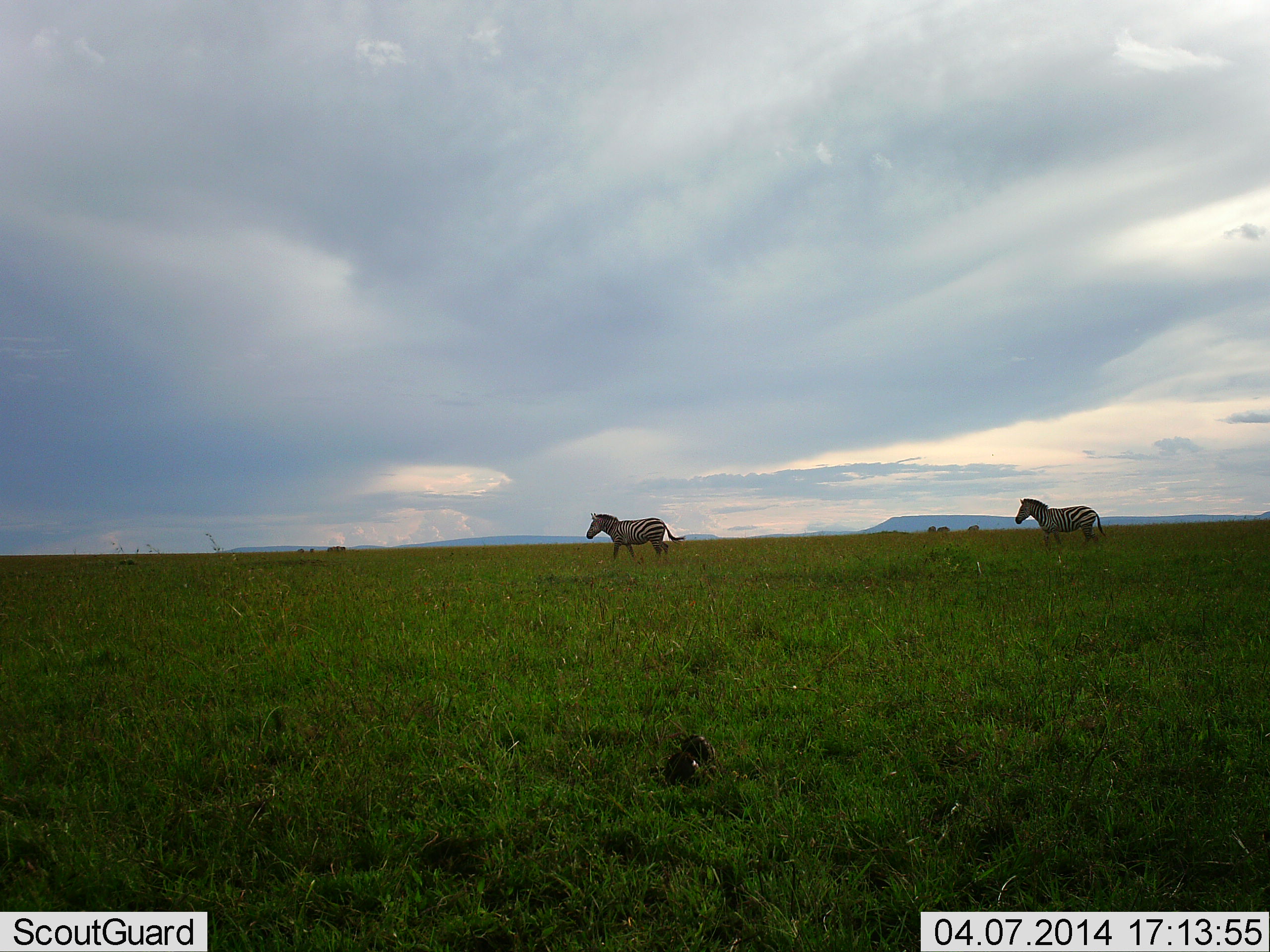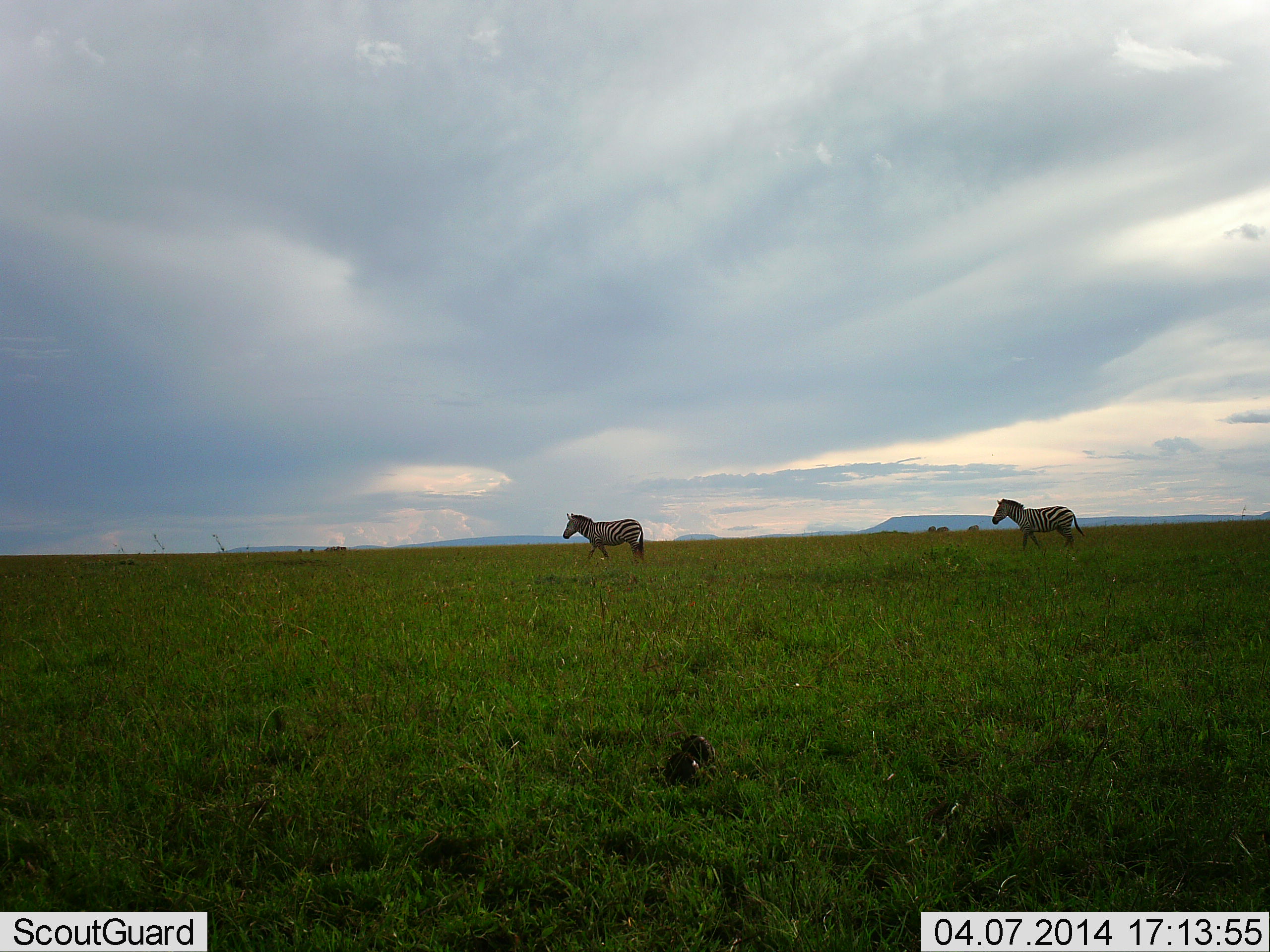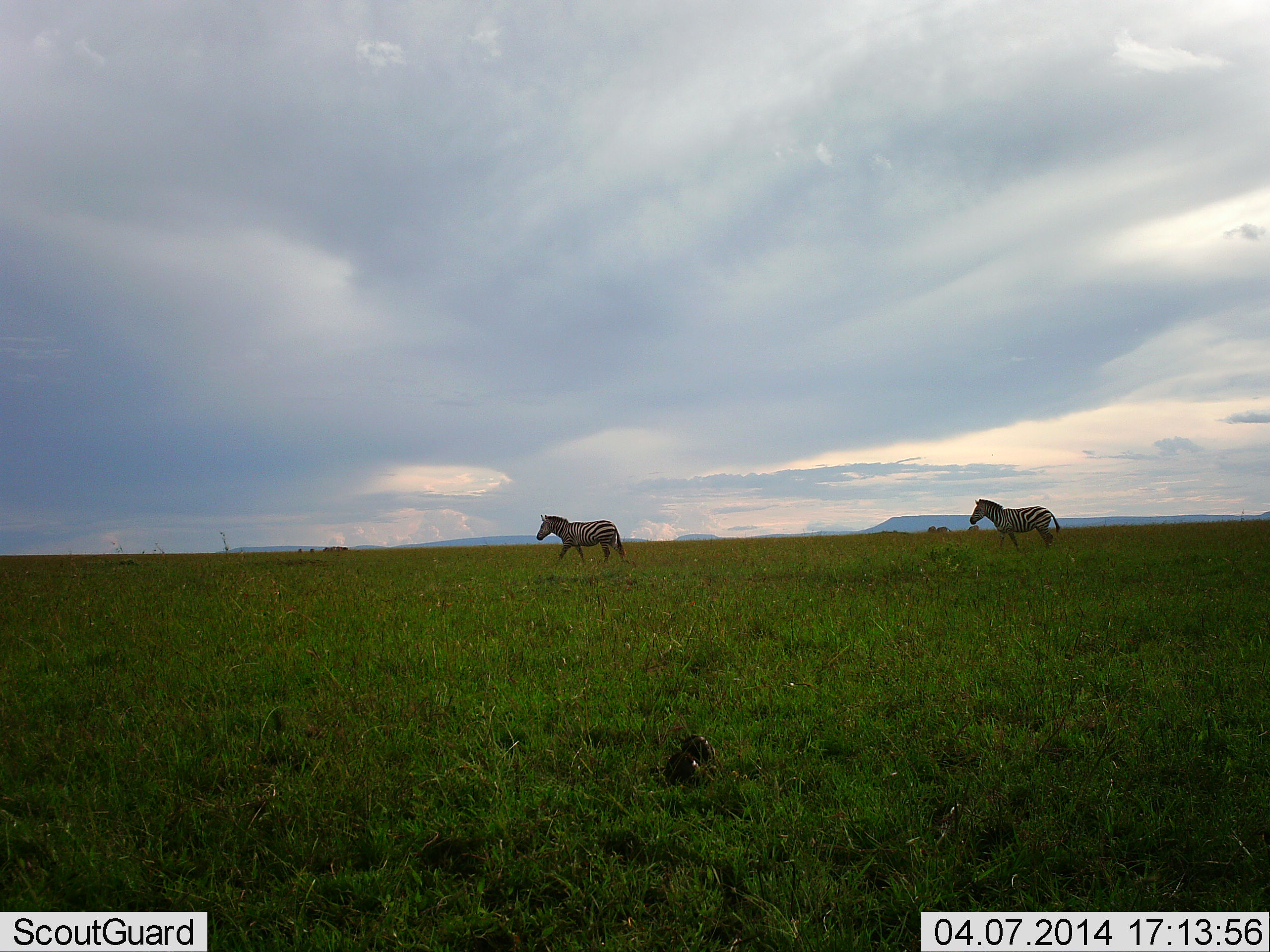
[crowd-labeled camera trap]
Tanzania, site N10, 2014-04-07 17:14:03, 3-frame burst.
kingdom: Animalia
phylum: Chordata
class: Mammalia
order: Perissodactyla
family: Equidae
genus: Equus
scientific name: Equus quagga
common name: plains zebra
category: zebra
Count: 2.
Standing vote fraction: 0%.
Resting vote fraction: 0%.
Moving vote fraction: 98%.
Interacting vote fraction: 0%.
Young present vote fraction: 0%.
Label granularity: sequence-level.